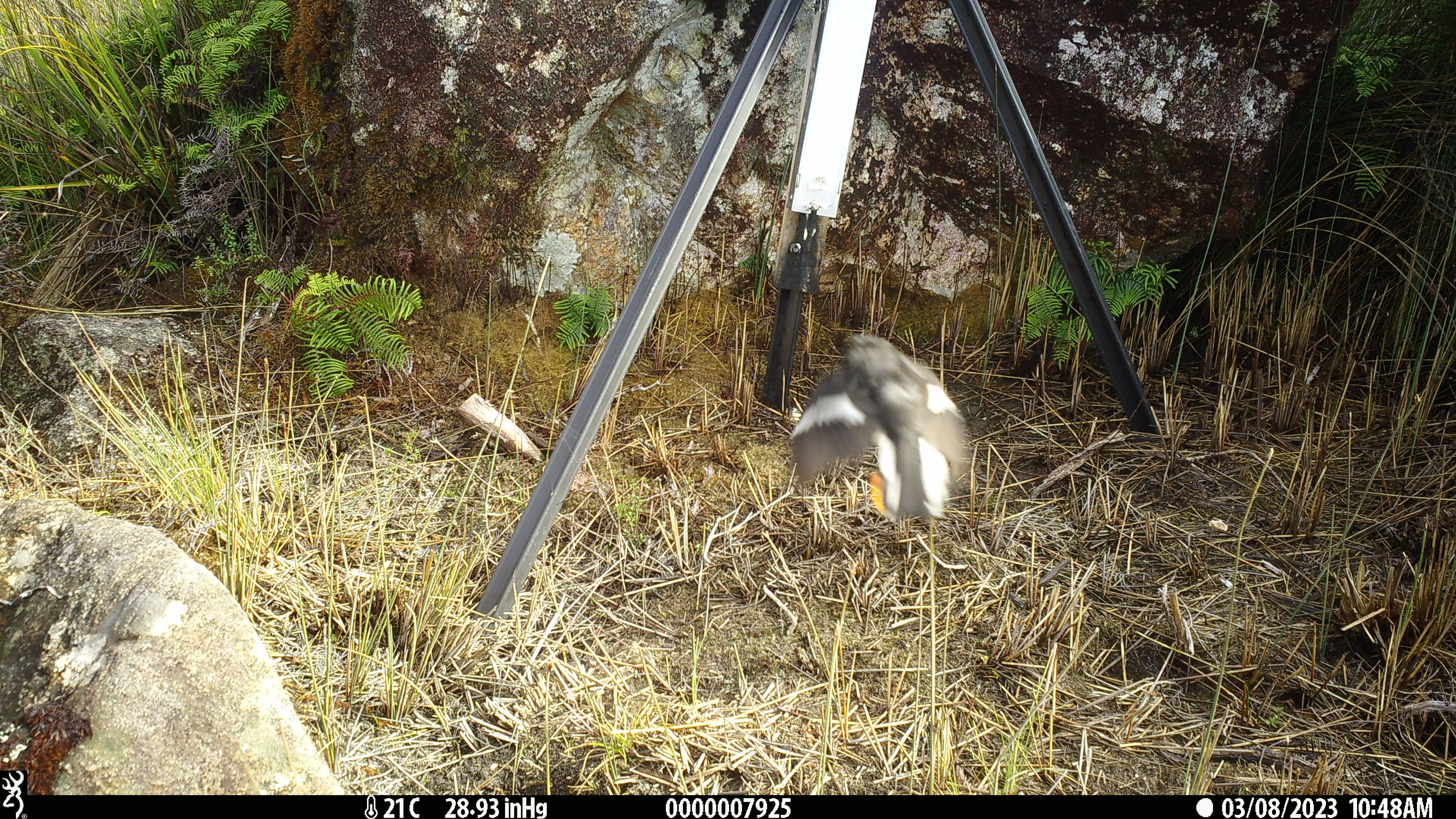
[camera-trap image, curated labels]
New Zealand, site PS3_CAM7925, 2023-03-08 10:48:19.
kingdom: Animalia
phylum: Chordata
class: Aves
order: Passeriformes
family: Petroicidae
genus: Petroica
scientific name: Petroica macrocephala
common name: tomtit